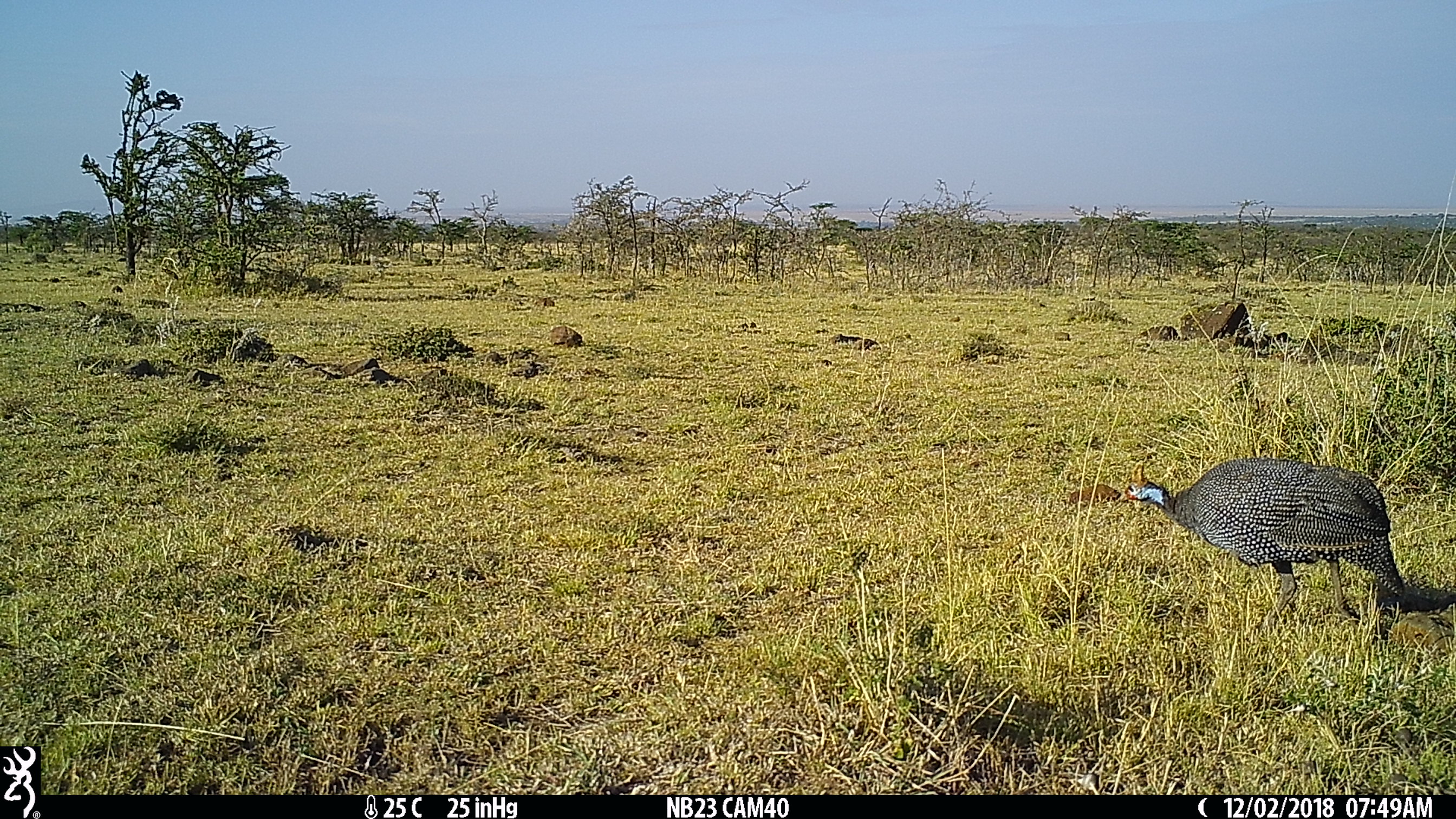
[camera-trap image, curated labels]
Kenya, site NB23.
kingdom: Animalia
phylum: Chordata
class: Aves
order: Galliformes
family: Numididae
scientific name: Numididae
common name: guineafowl